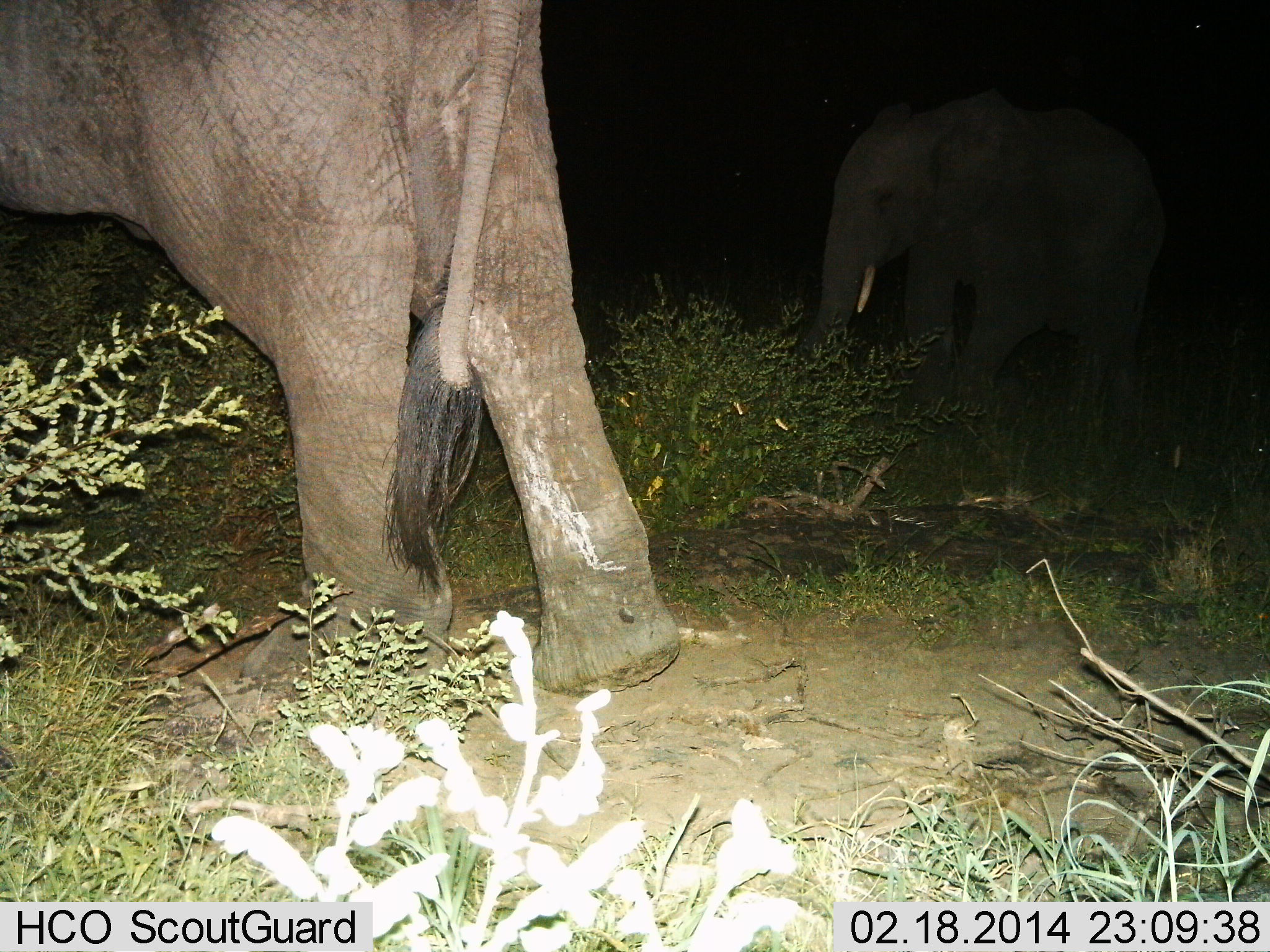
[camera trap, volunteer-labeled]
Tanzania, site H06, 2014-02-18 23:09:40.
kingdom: Animalia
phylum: Chordata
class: Mammalia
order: Proboscidea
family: Elephantidae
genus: Loxodonta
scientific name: Loxodonta africana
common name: african bush elephant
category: elephant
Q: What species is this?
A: Elephant (african bush elephant) (Loxodonta africana).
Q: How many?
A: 2.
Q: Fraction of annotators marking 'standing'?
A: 40%.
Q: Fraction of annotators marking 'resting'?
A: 0%.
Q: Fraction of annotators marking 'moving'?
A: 60%.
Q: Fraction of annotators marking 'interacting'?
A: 0%.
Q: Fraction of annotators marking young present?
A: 0%.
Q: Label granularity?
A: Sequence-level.